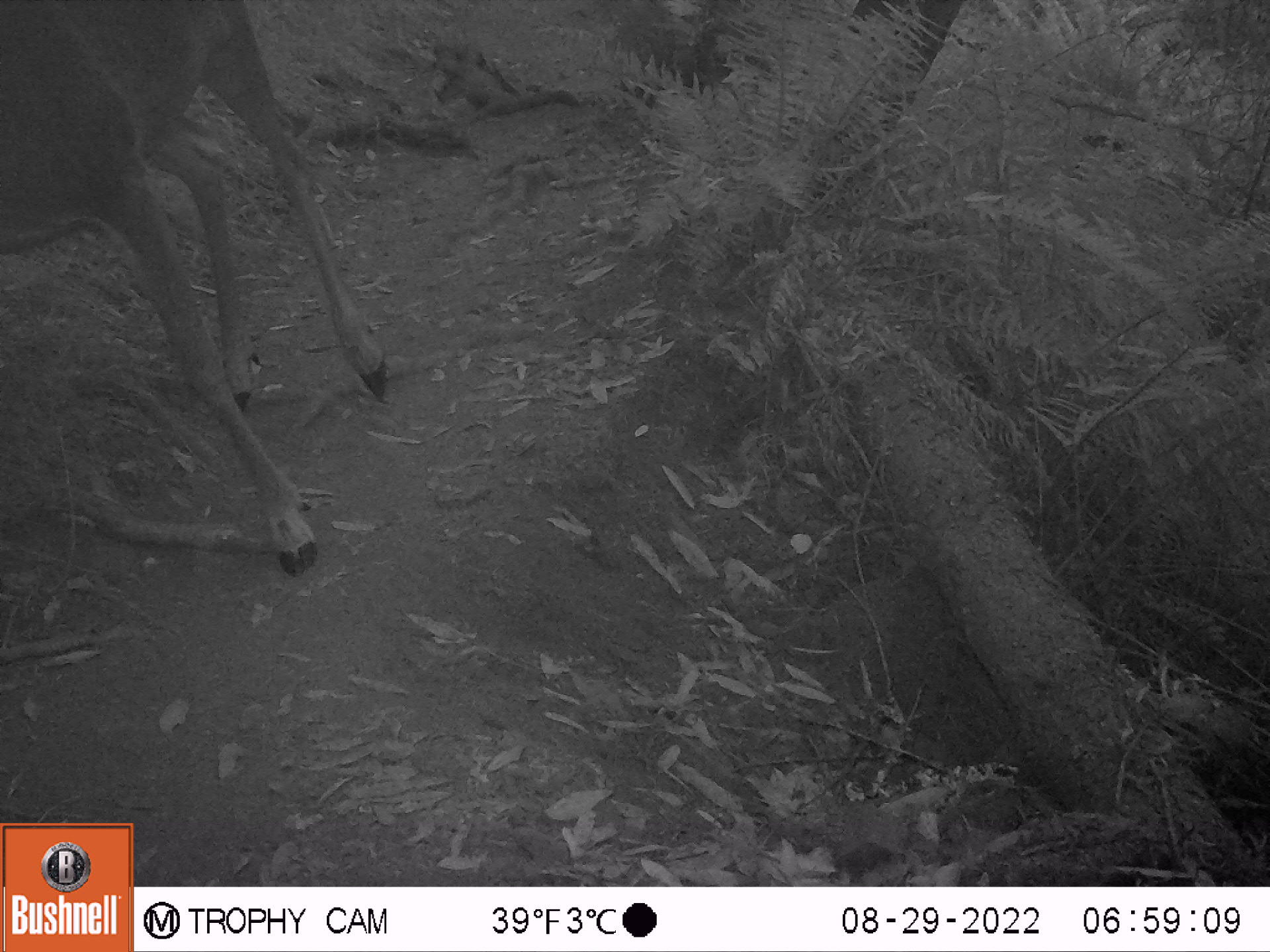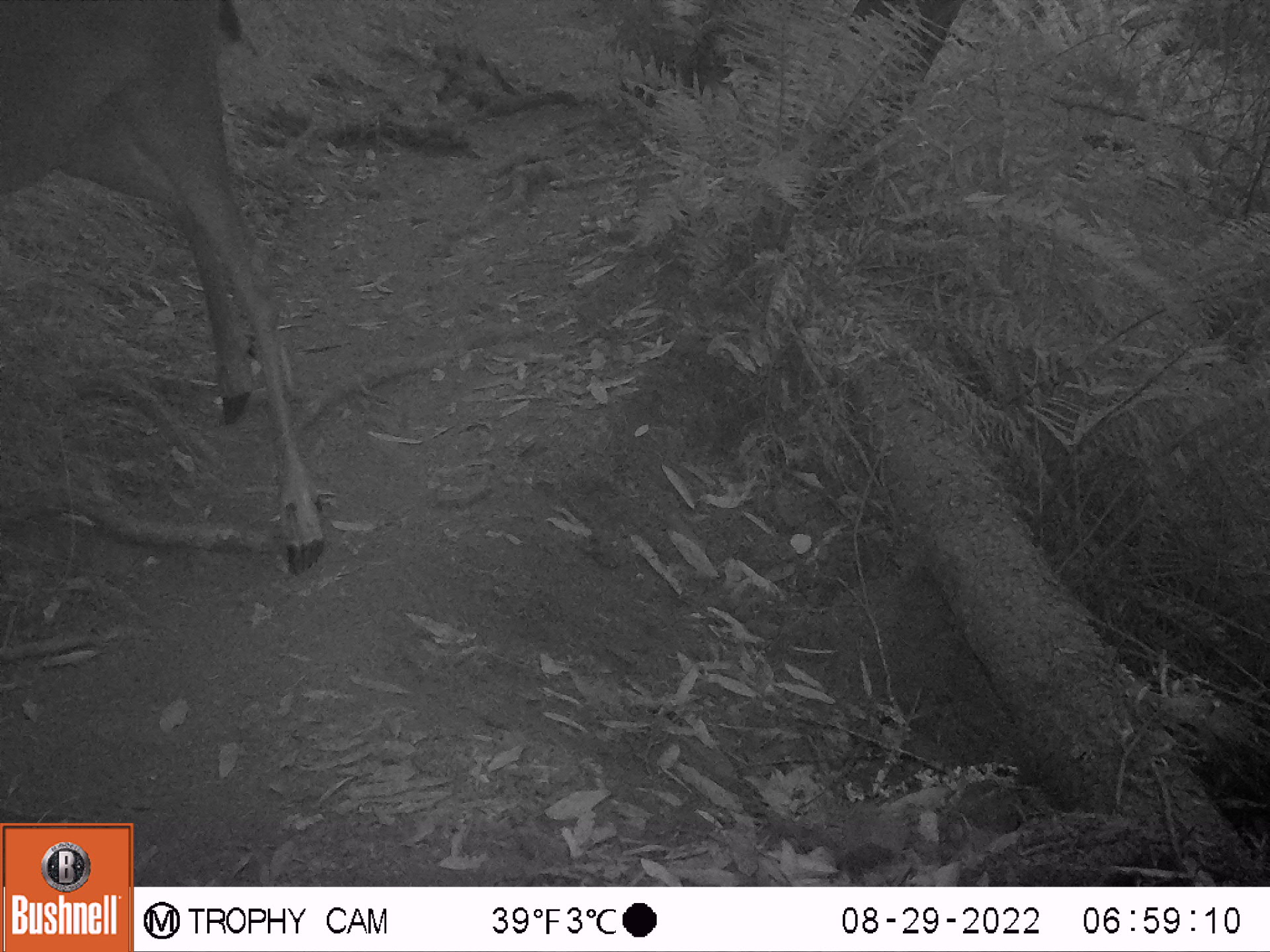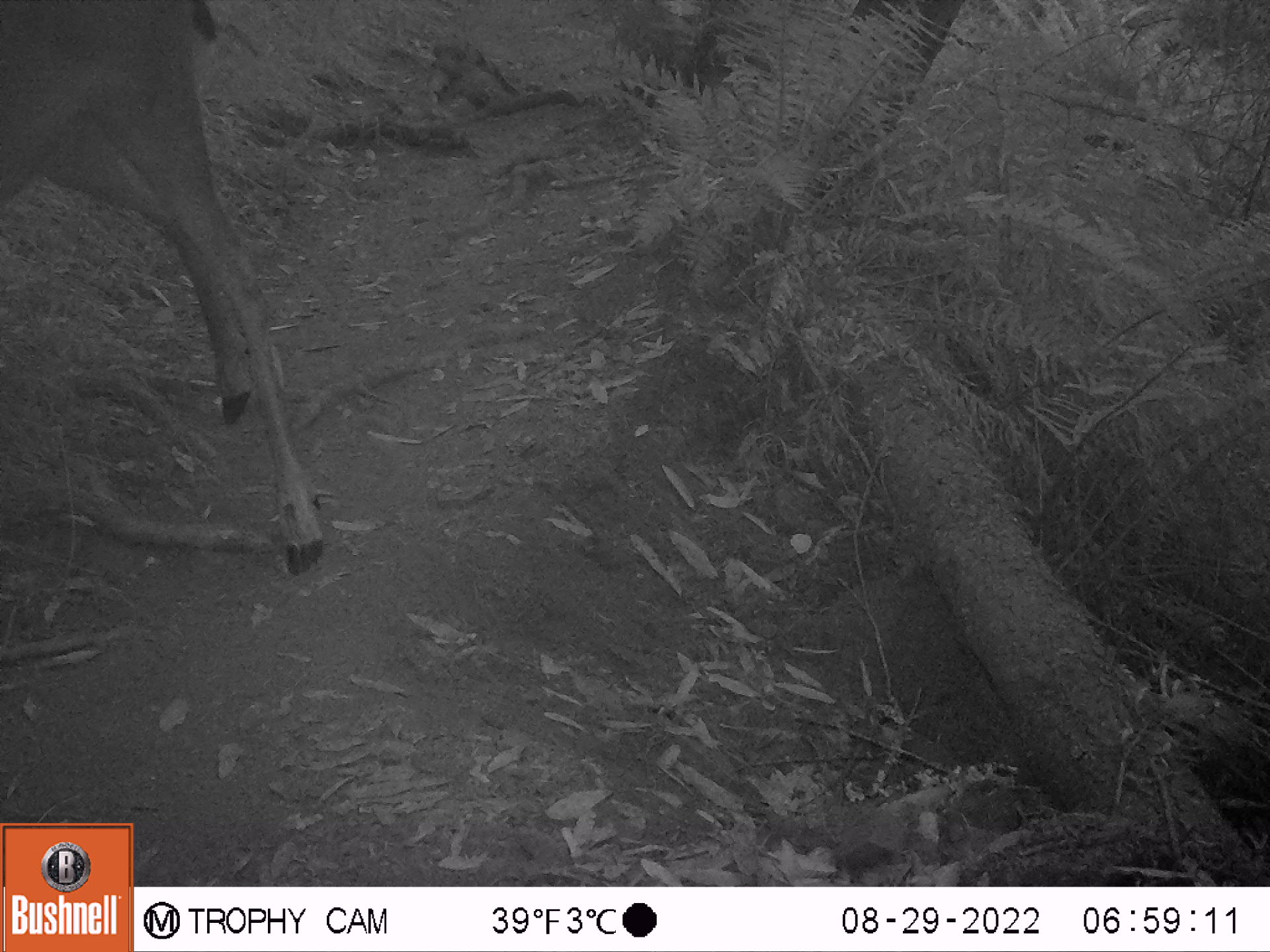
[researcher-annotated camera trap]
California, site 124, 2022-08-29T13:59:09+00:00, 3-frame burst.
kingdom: Animalia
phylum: Chordata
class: Mammalia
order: Artiodactyla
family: Cervidae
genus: Odocoileus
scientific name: Odocoileus hemionus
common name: mule deer